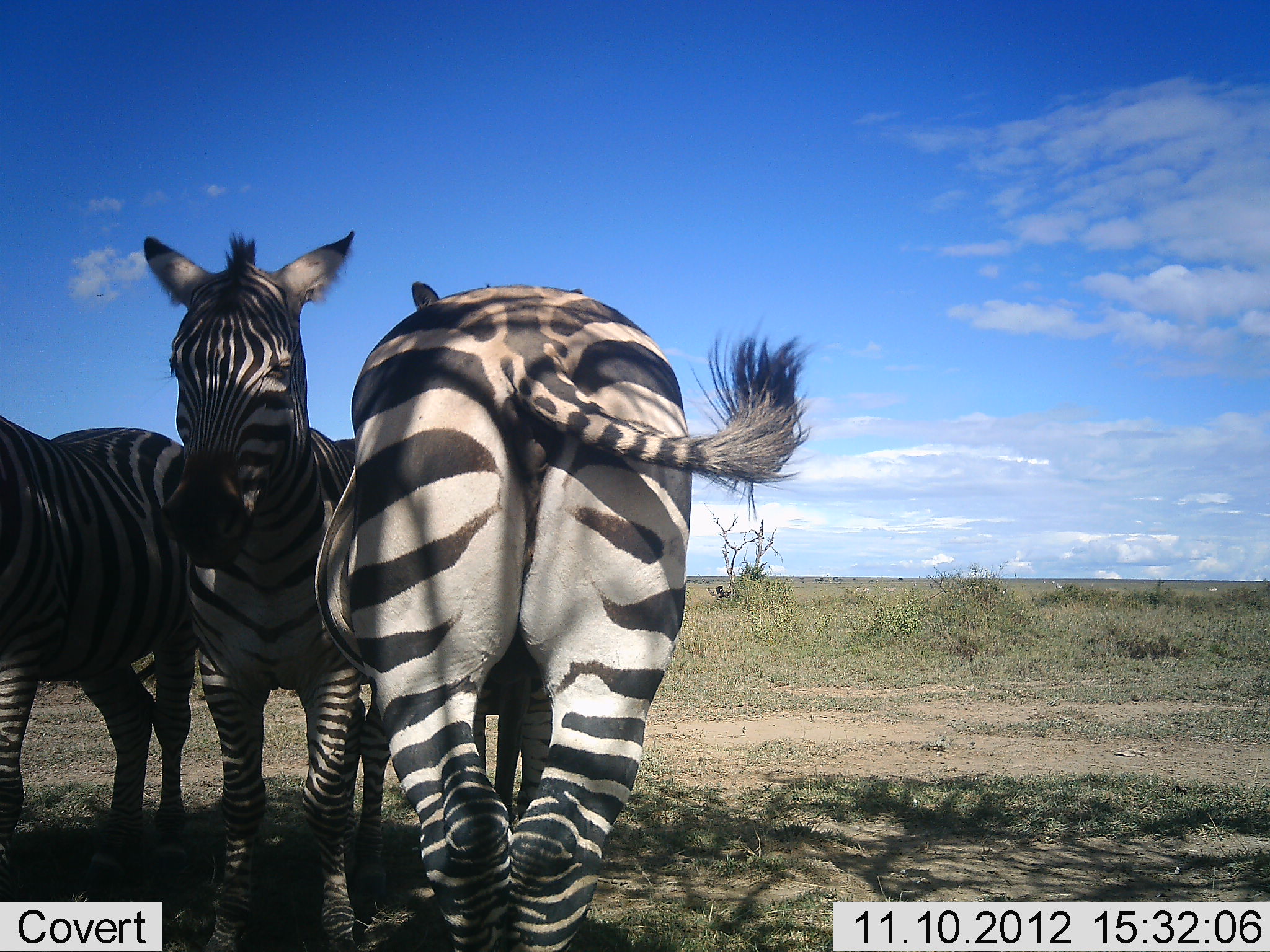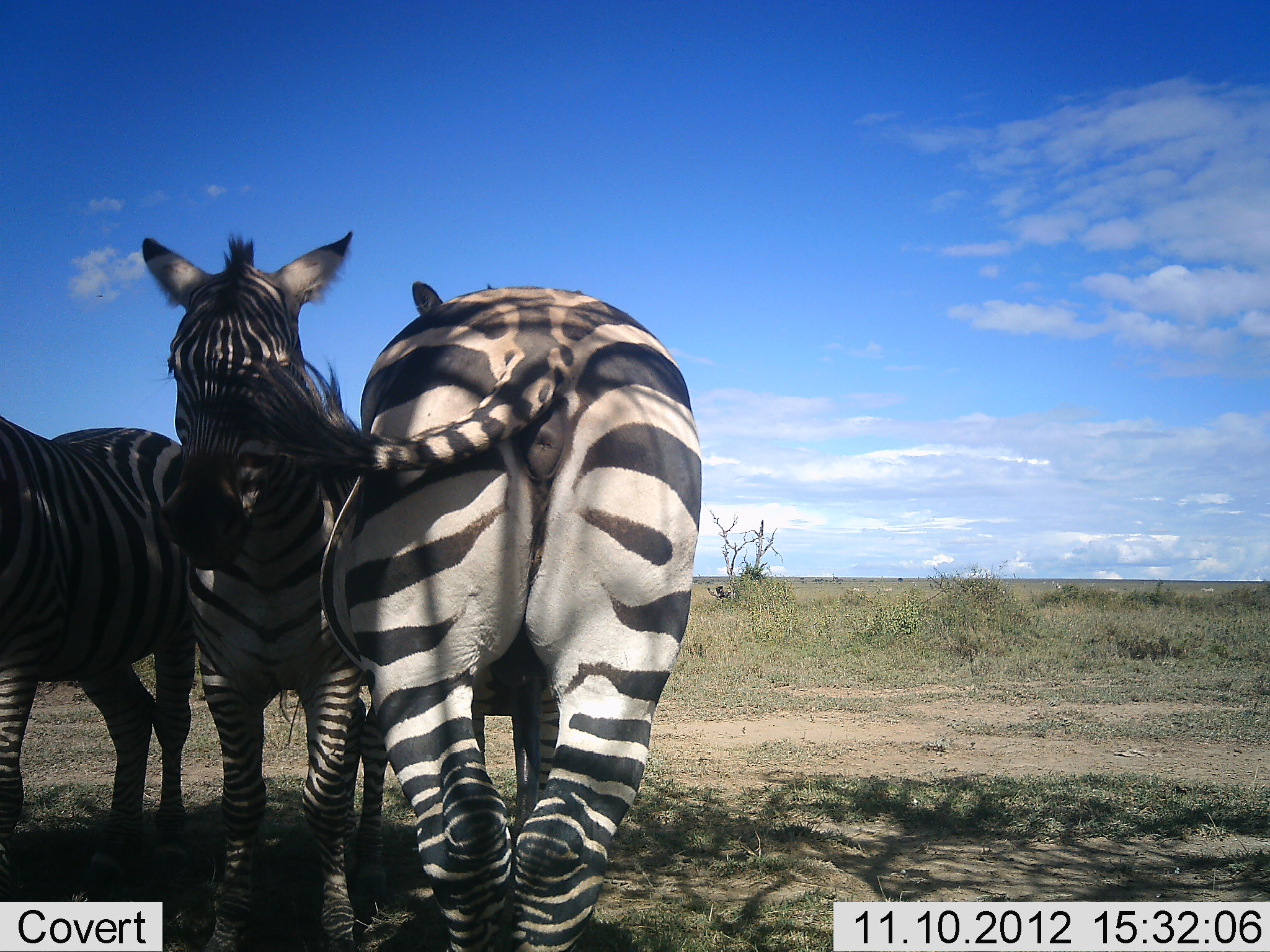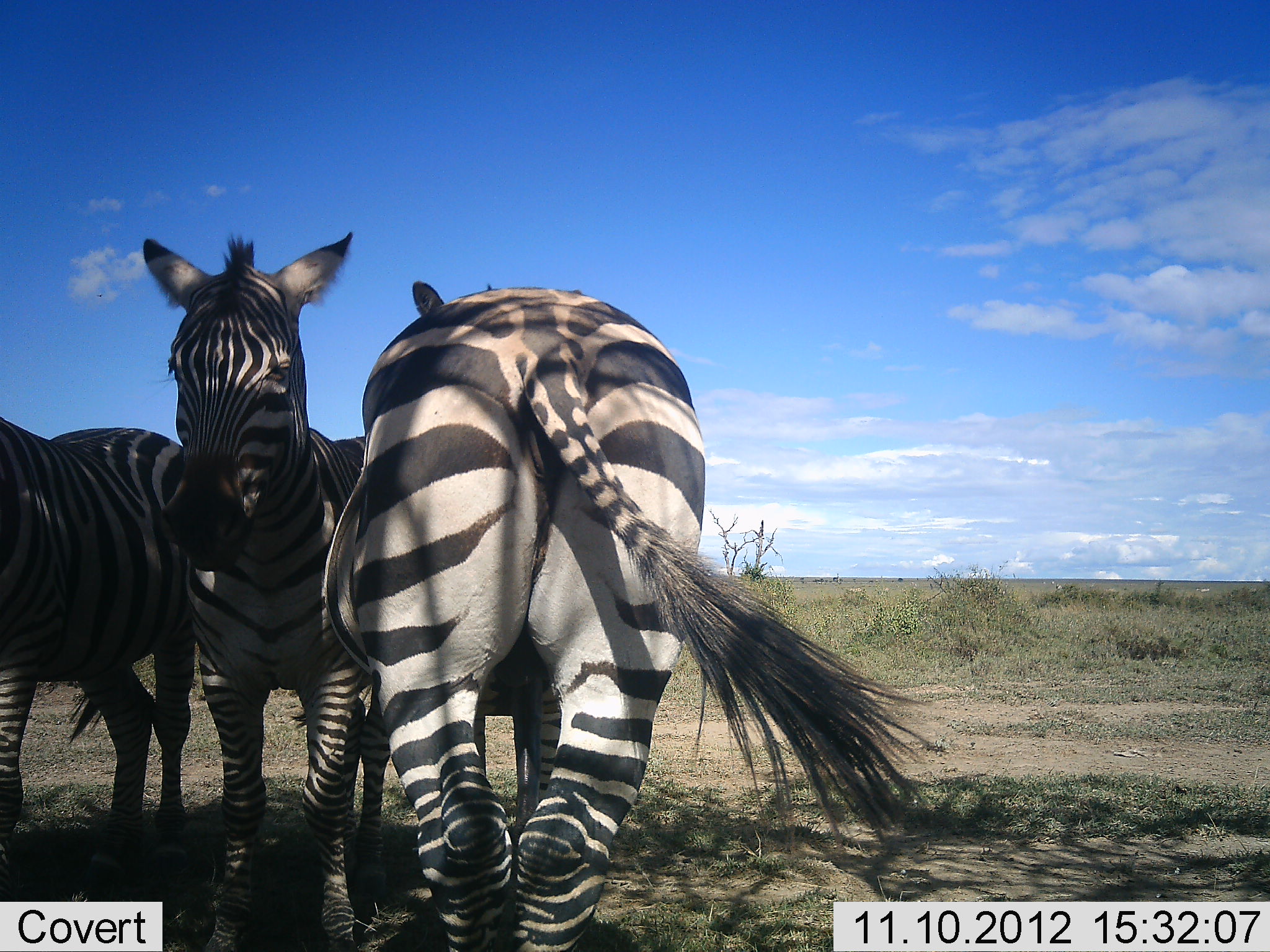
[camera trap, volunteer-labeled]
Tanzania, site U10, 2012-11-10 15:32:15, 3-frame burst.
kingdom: Animalia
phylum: Chordata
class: Mammalia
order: Perissodactyla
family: Equidae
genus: Equus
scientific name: Equus quagga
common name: plains zebra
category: zebra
Zebra (plains zebra) (Equus quagga), count 3. Behavior (volunteer vote fractions): standing 80%, resting 30%, moving 10%, interacting 10%. Young present (vote fraction): 0%. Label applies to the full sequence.